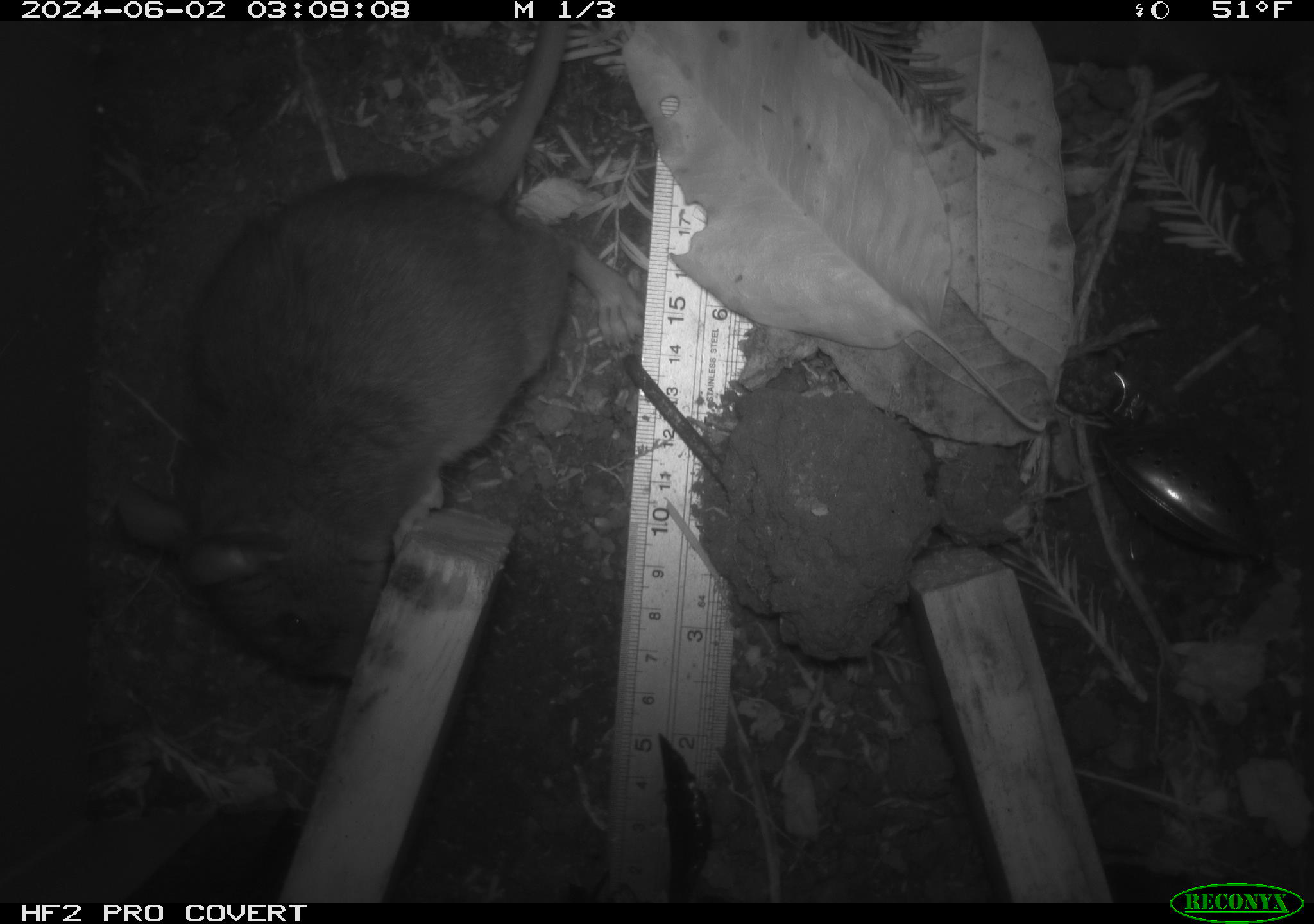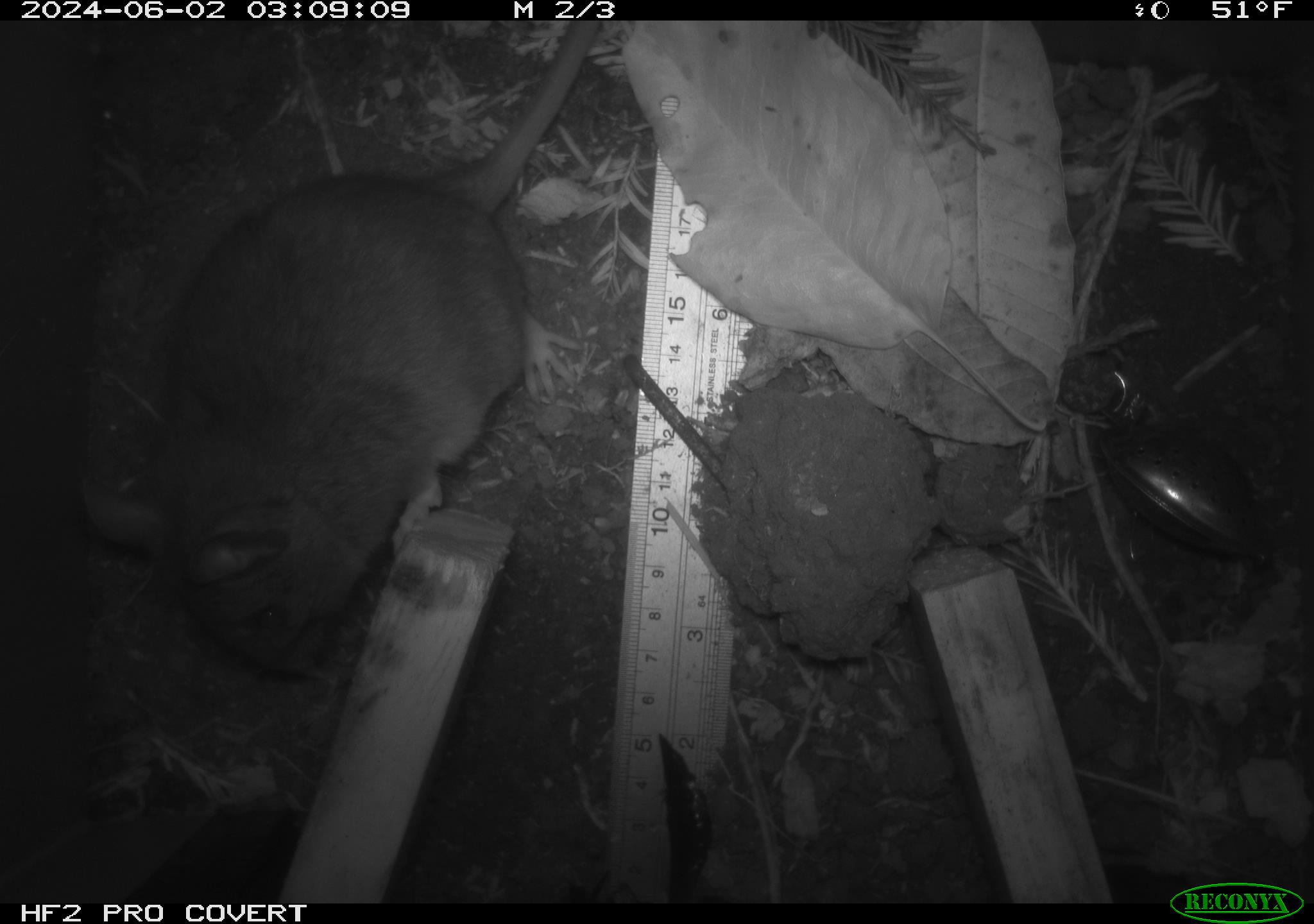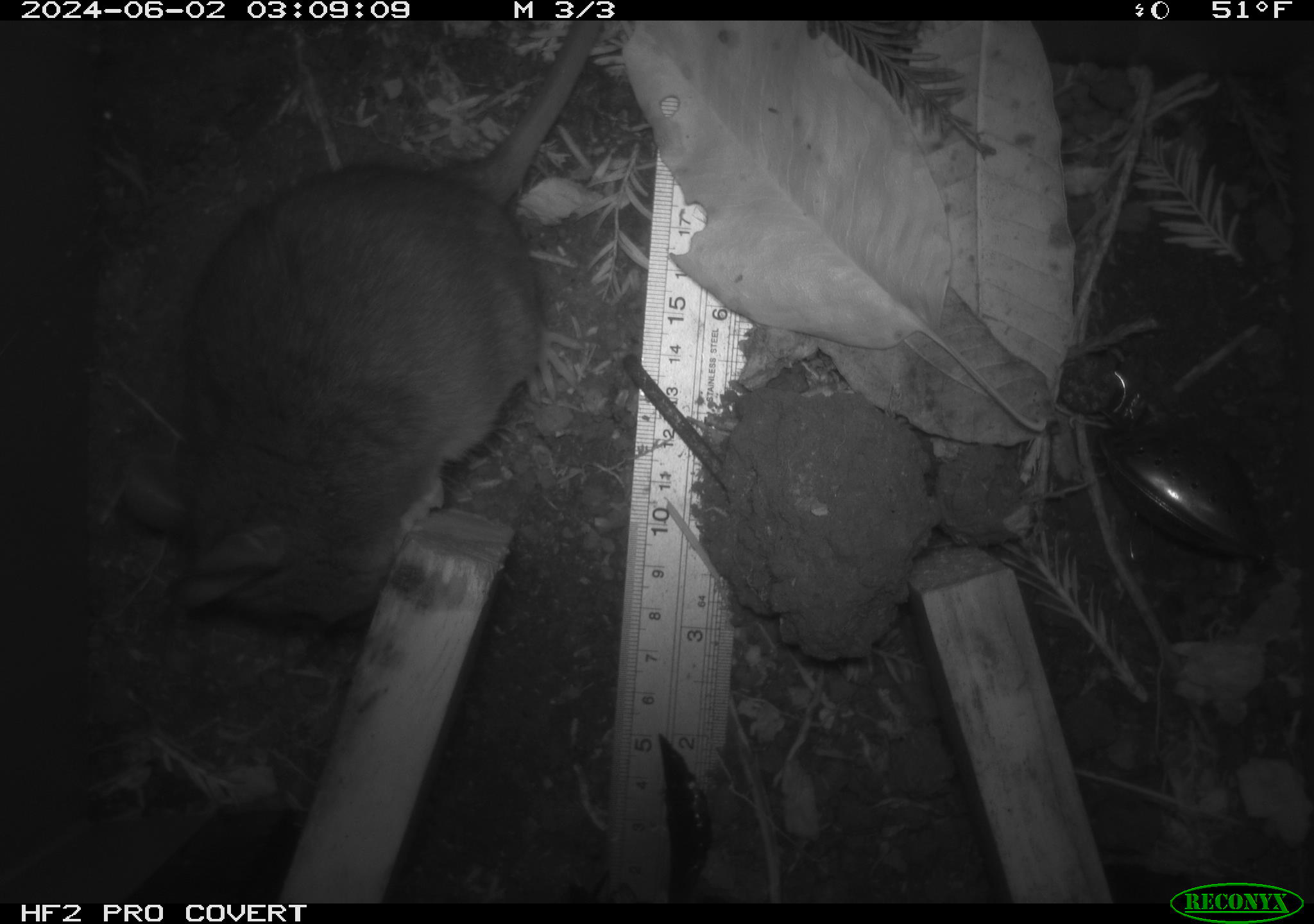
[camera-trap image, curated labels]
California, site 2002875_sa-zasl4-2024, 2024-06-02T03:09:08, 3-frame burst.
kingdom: Animalia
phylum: Chordata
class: Mammalia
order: Rodentia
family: Cricetidae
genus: Neotoma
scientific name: Neotoma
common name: pack rat or woodrat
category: neotoma species